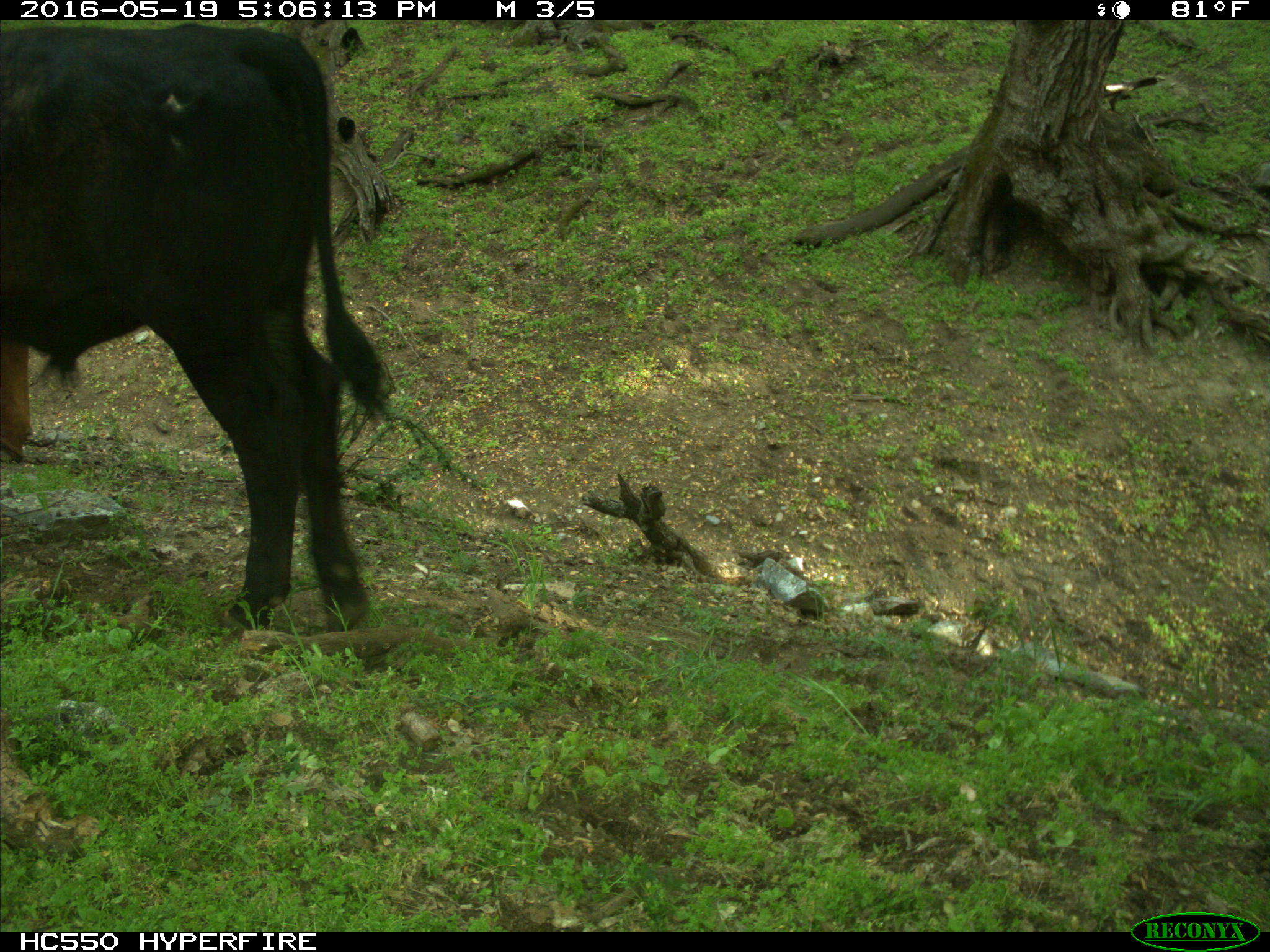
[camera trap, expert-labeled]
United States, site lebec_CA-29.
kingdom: Animalia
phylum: Chordata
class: Mammalia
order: Artiodactyla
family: Bovidae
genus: Bos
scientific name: Bos taurus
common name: domestic cow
Bos taurus (domestic cow).